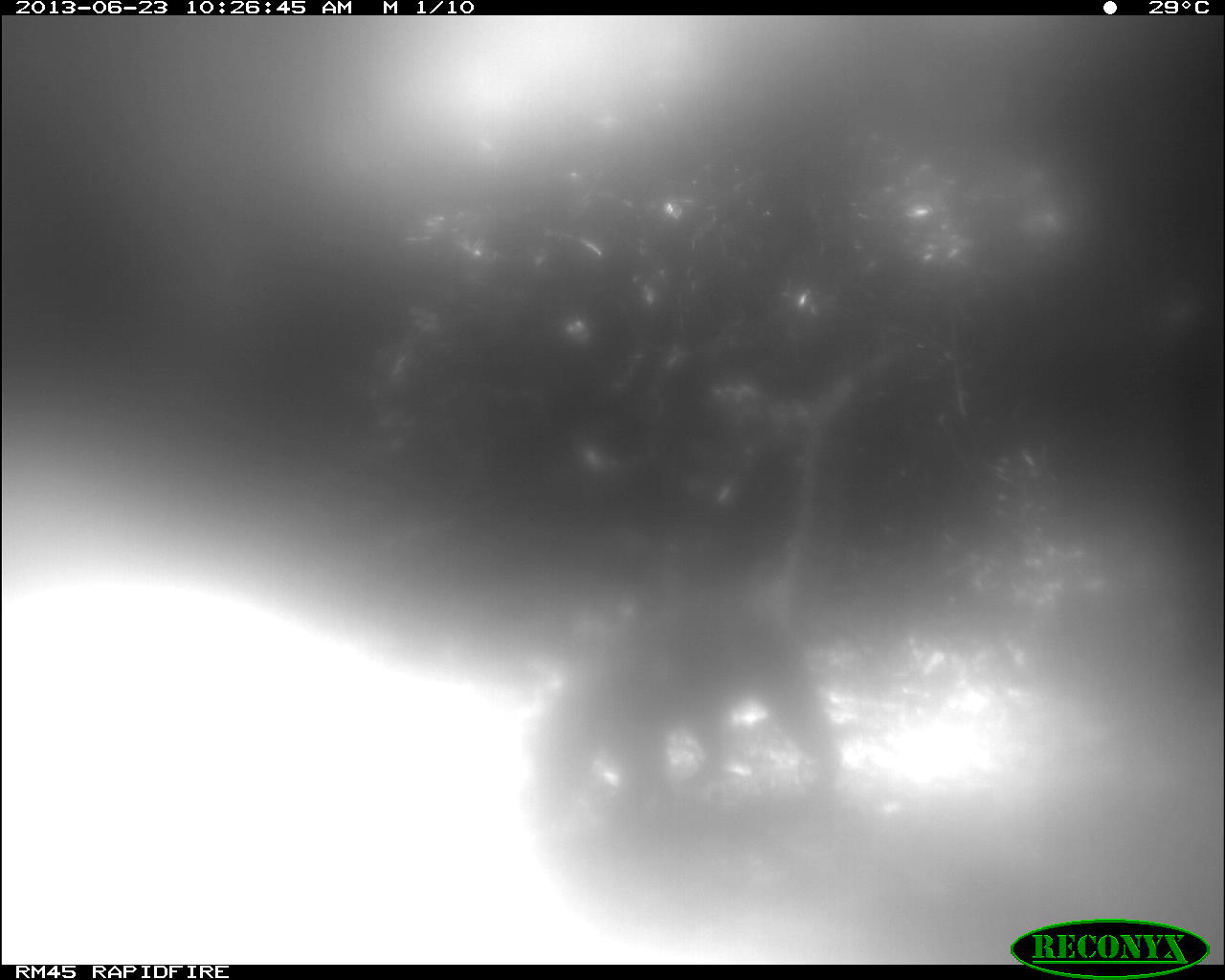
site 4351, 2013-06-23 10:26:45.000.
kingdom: Animalia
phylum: Chordata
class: Mammalia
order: Carnivora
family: Procyonidae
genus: Nasua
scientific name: Nasua narica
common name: white-nosed coati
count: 1